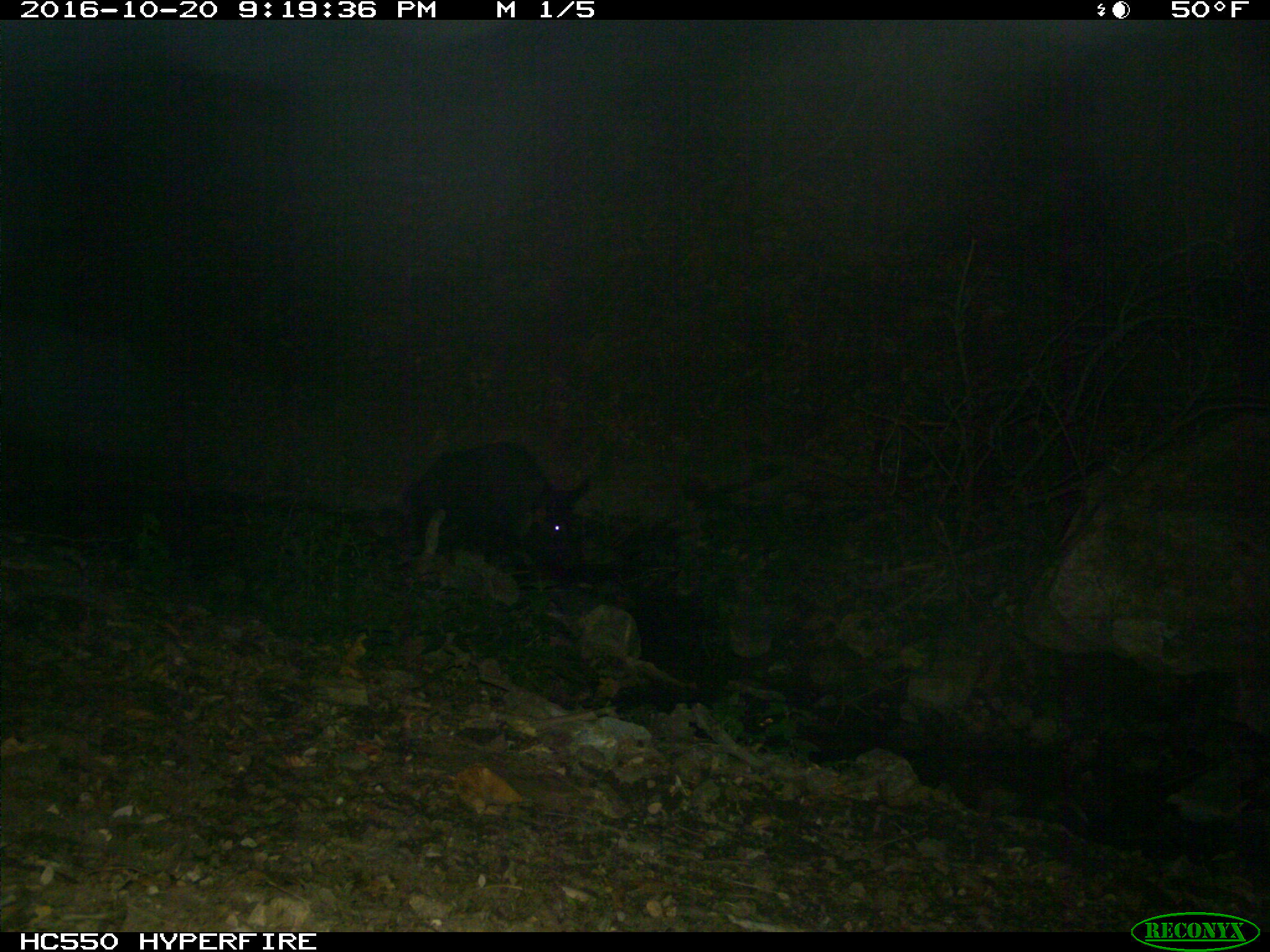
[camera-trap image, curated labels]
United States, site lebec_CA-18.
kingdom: Animalia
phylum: Chordata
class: Mammalia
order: Artiodactyla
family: Suidae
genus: Sus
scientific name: Sus scrofa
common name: wild boar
Sus scrofa (wild boar).